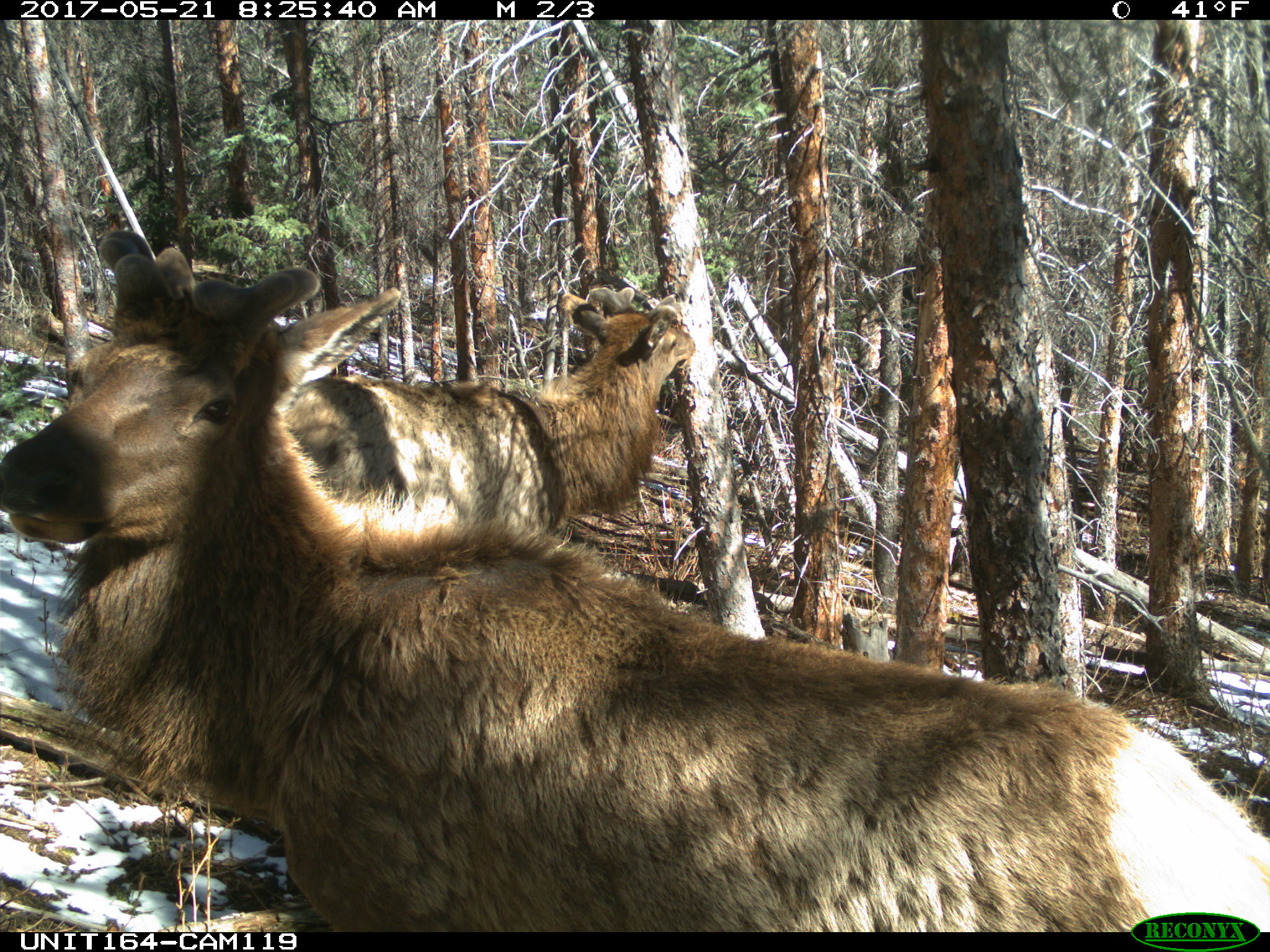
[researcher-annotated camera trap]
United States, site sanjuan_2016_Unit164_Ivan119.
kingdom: Animalia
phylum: Chordata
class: Mammalia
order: Artiodactyla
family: Cervidae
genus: Cervus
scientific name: Cervus elaphus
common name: red deer